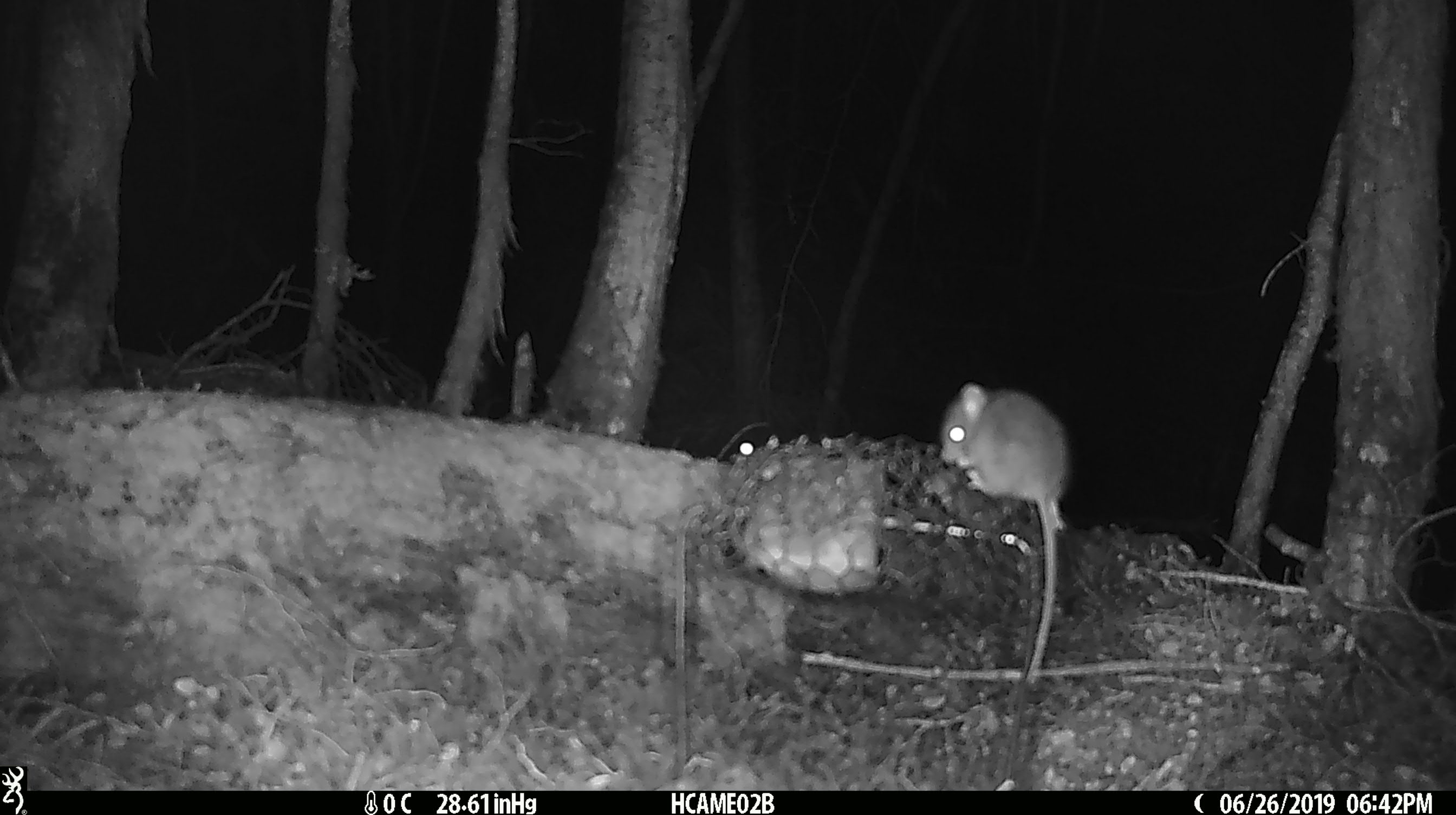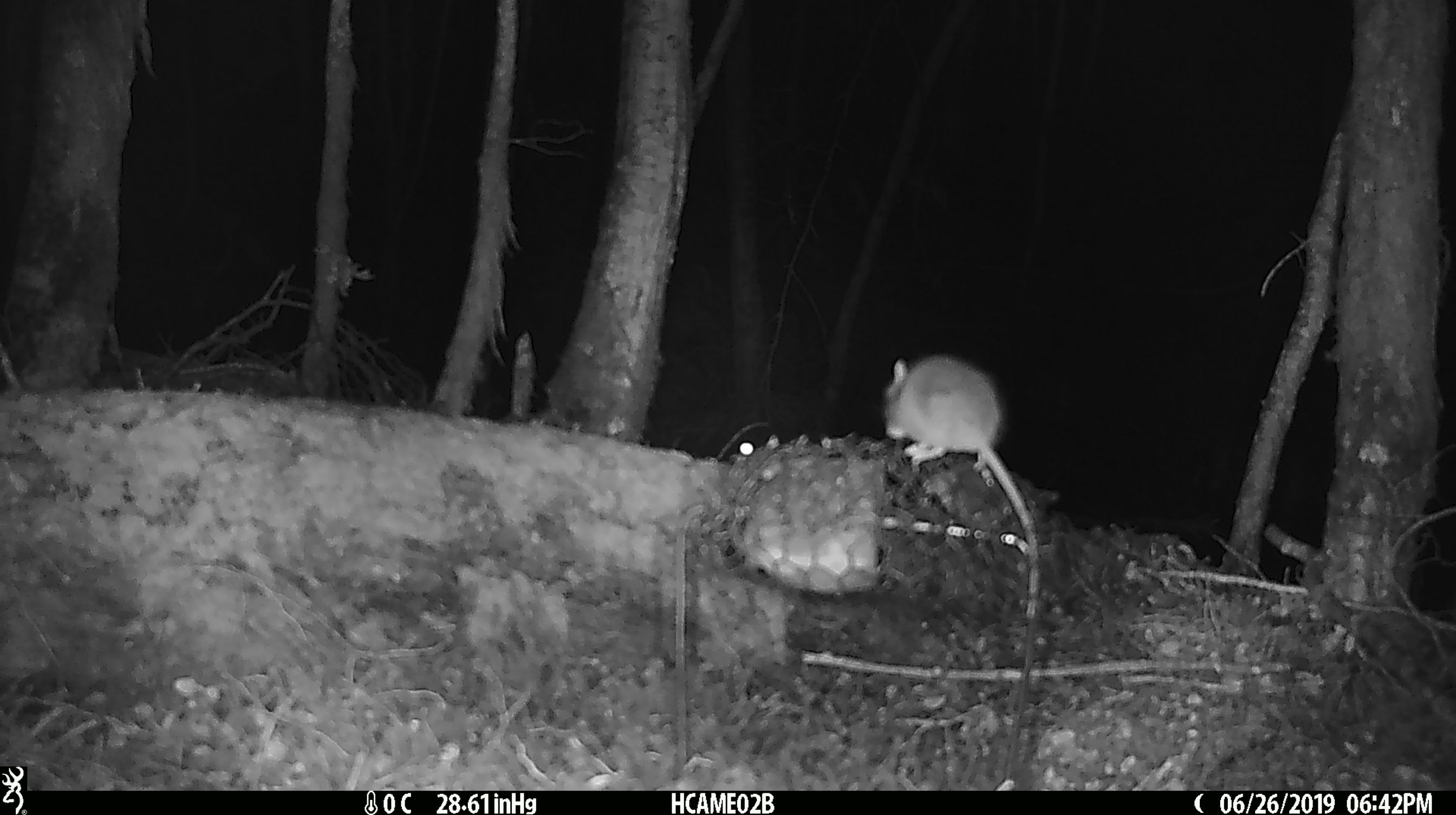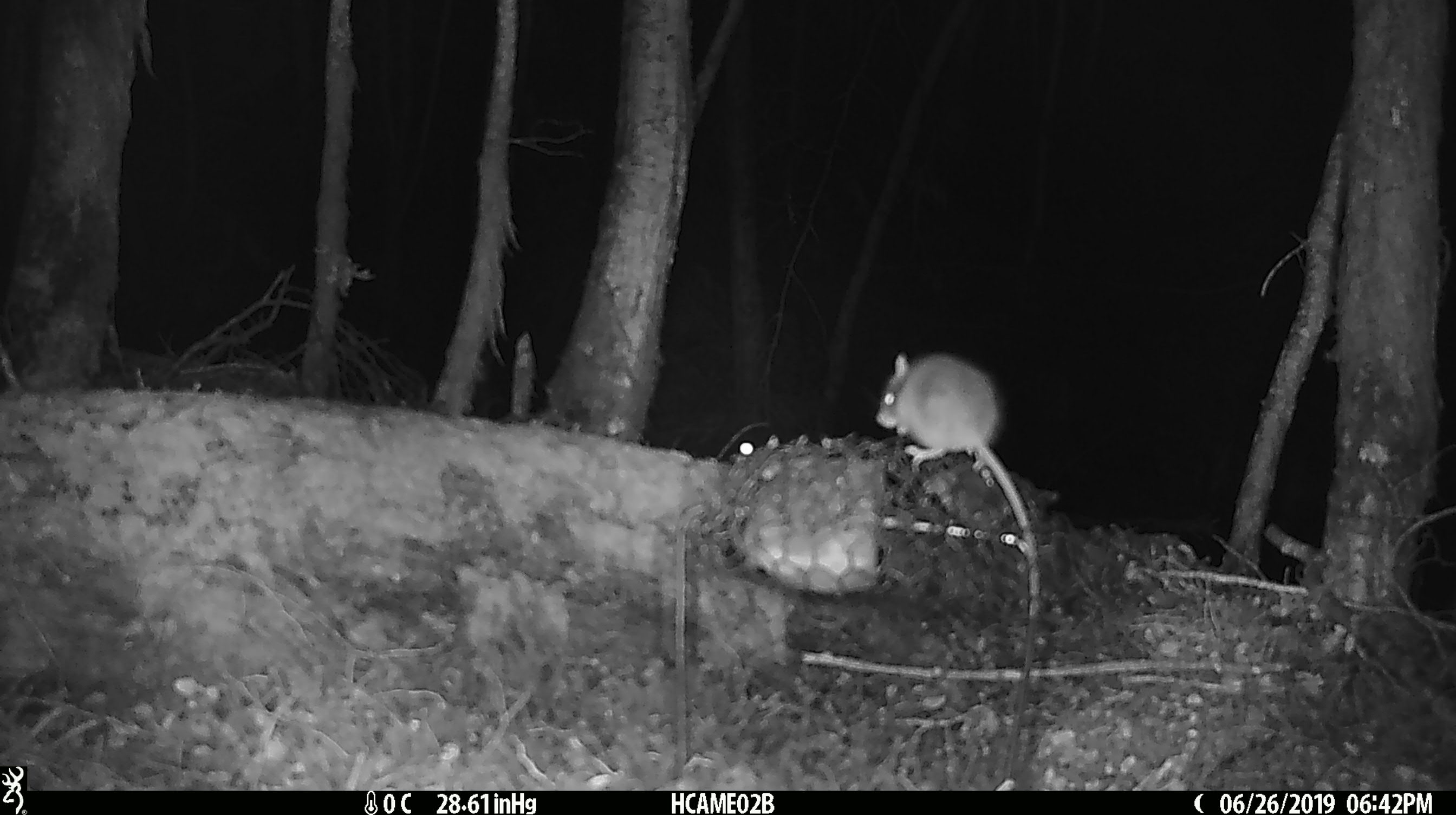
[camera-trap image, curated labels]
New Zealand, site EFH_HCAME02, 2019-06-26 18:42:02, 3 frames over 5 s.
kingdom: Animalia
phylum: Chordata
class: Mammalia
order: Rodentia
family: Muridae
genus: Mus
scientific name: Mus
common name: mouse